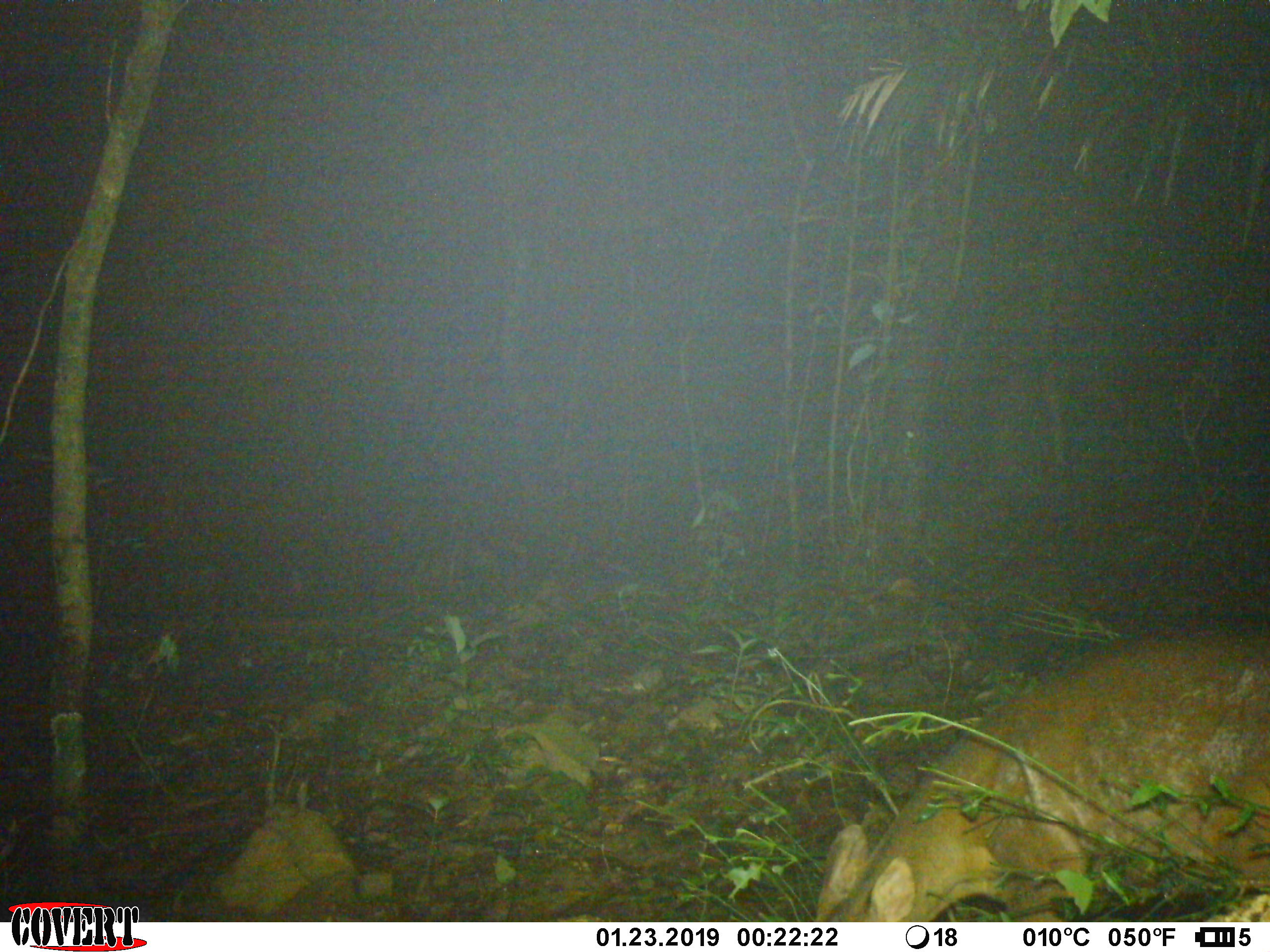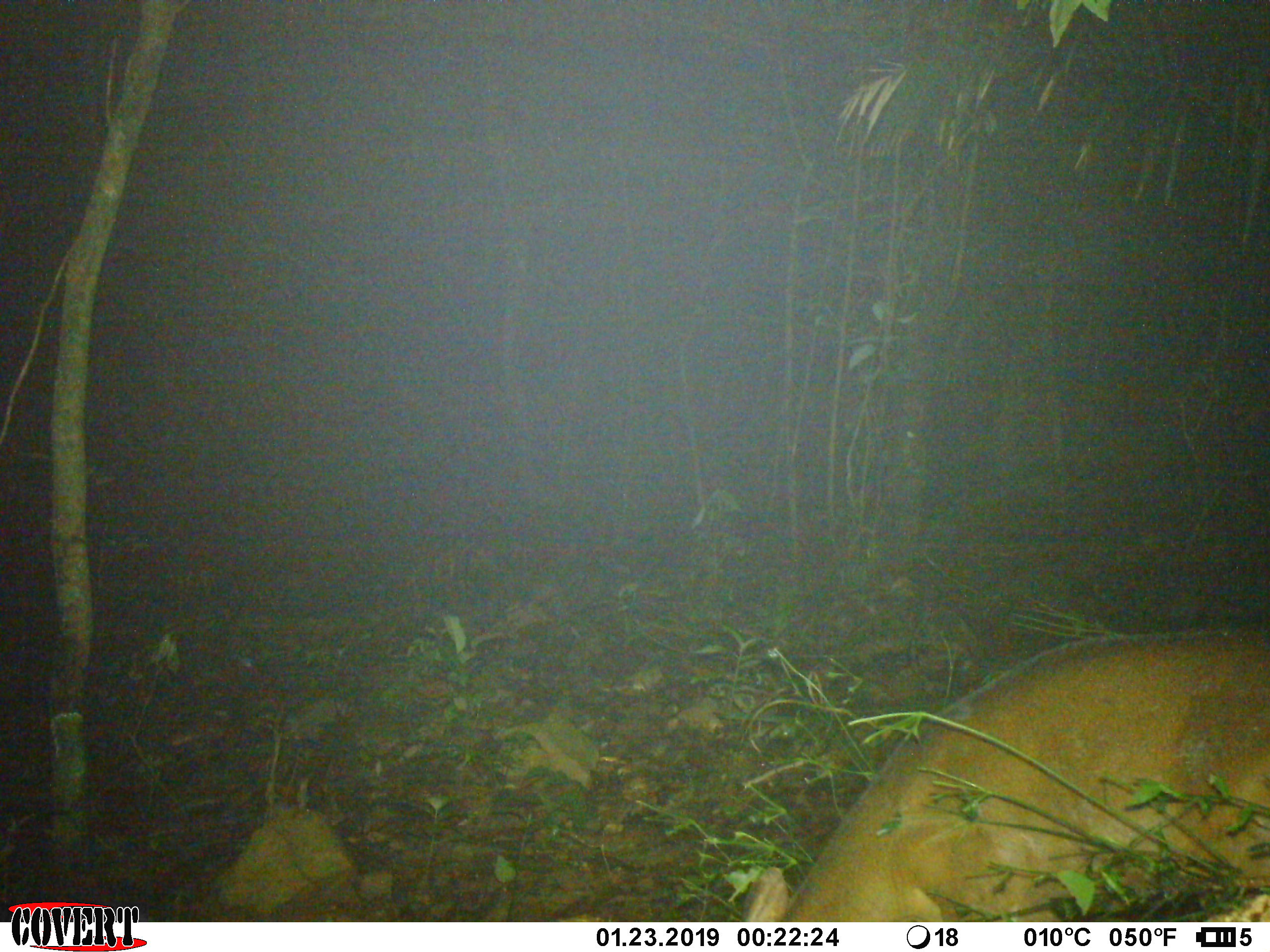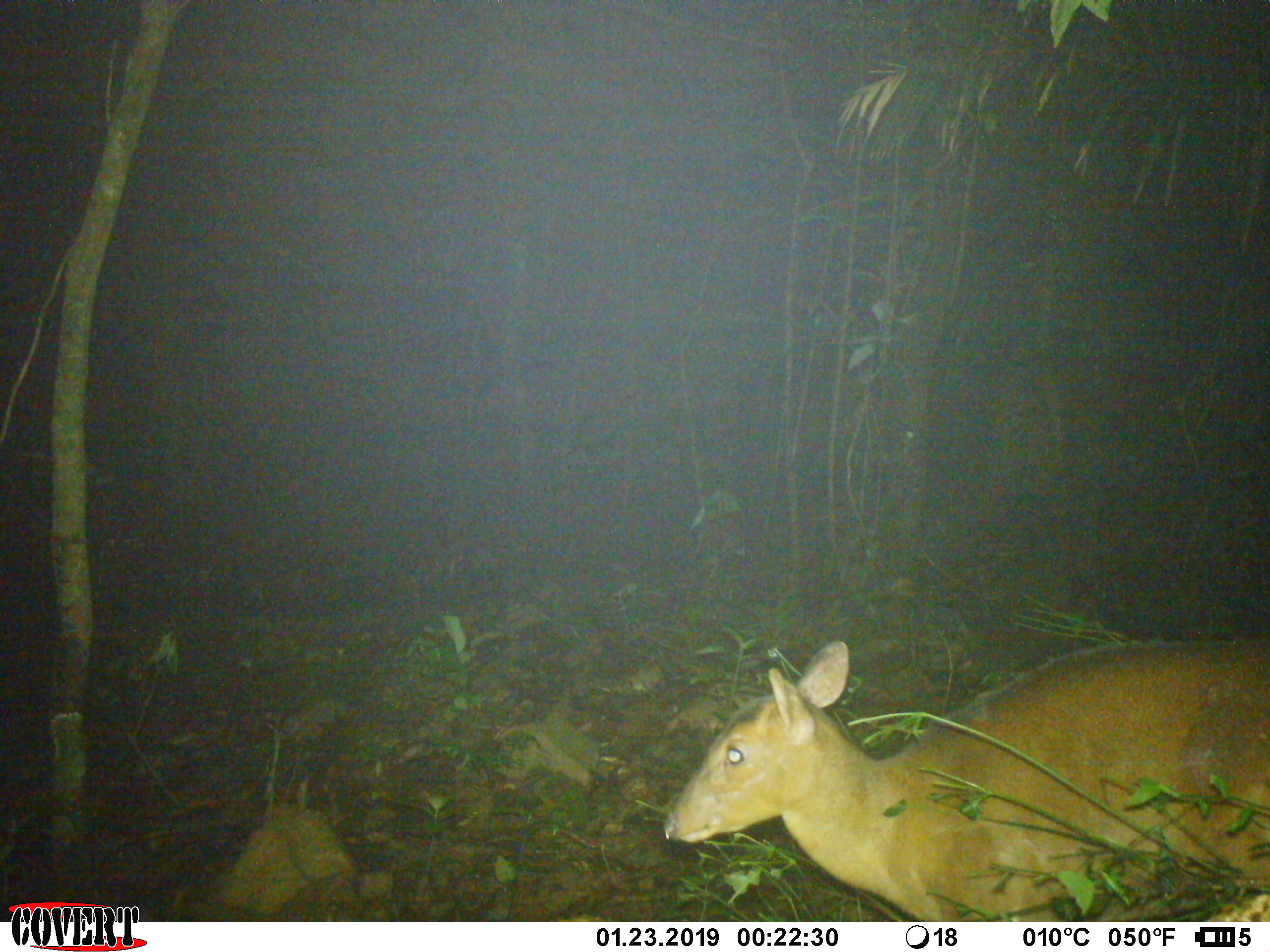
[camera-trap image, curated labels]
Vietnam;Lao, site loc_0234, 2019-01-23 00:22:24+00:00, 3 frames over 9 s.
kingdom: Animalia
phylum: Chordata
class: Mammalia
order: Artiodactyla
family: Cervidae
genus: Muntiacus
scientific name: Muntiacus vuquangensis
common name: large-antlered muntjac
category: large antlered muntjac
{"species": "large antlered muntjac (large-antlered muntjac) (Muntiacus vuquangensis)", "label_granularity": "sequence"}